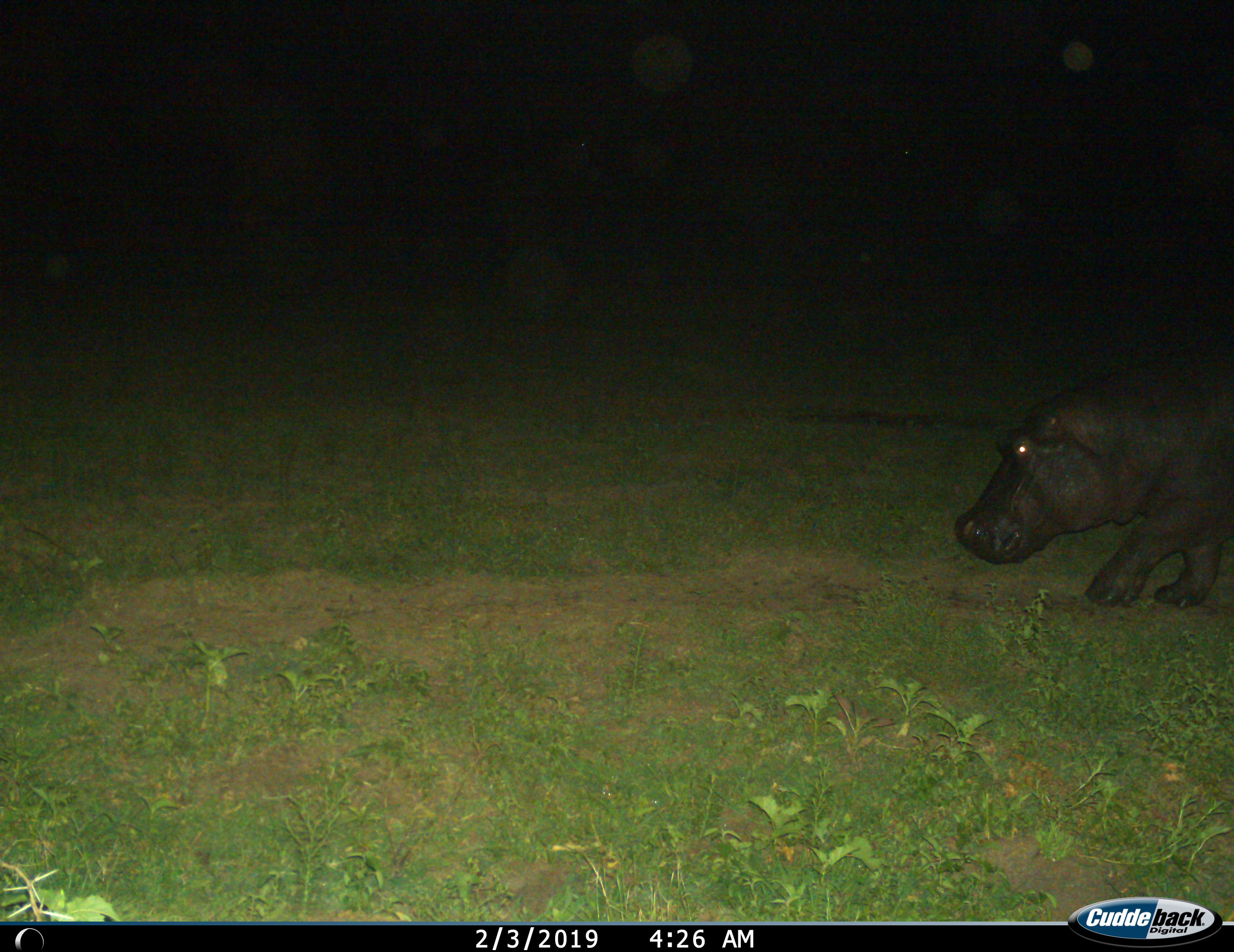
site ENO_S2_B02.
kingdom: Animalia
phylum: Chordata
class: Mammalia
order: Artiodactyla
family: Hippopotamidae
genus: Hippopotamus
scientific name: Hippopotamus amphibius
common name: hippopotamus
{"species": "hippopotamus (Hippopotamus amphibius)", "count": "1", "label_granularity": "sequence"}